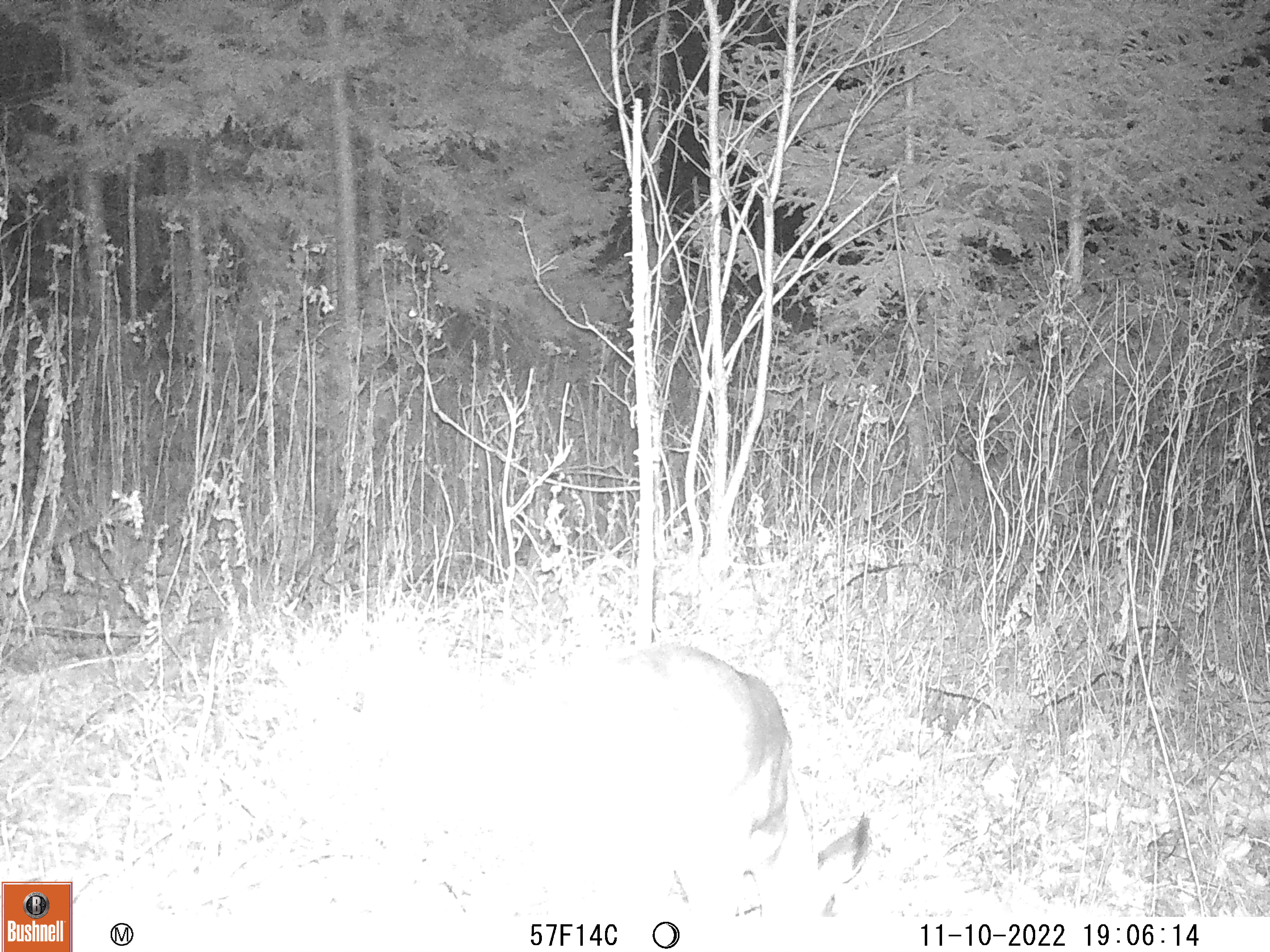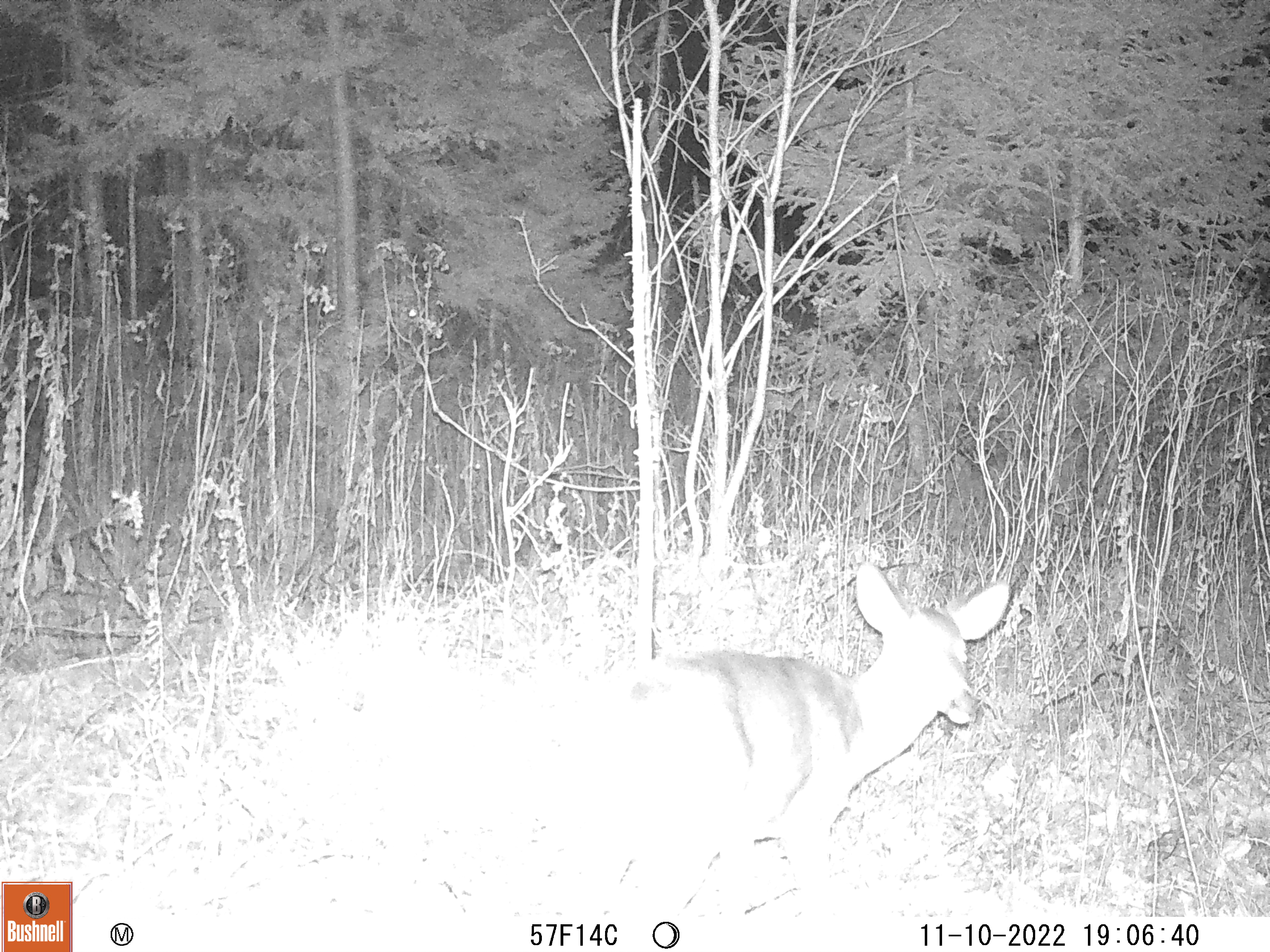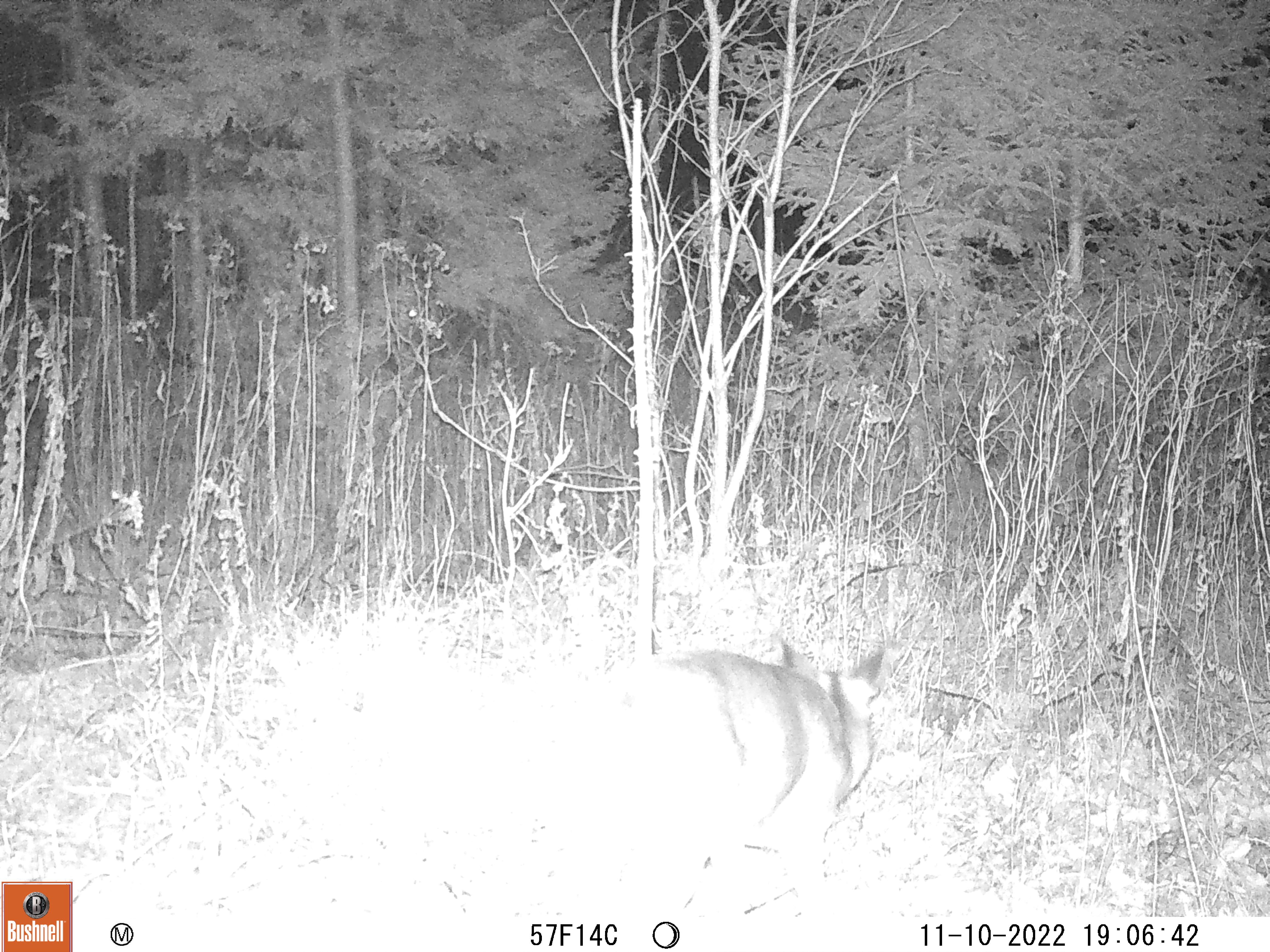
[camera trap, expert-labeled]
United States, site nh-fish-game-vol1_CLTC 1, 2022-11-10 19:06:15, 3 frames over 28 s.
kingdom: Animalia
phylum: Chordata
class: Mammalia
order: Artiodactyla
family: Cervidae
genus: Odocoileus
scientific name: Odocoileus virginianus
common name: white-tailed deer